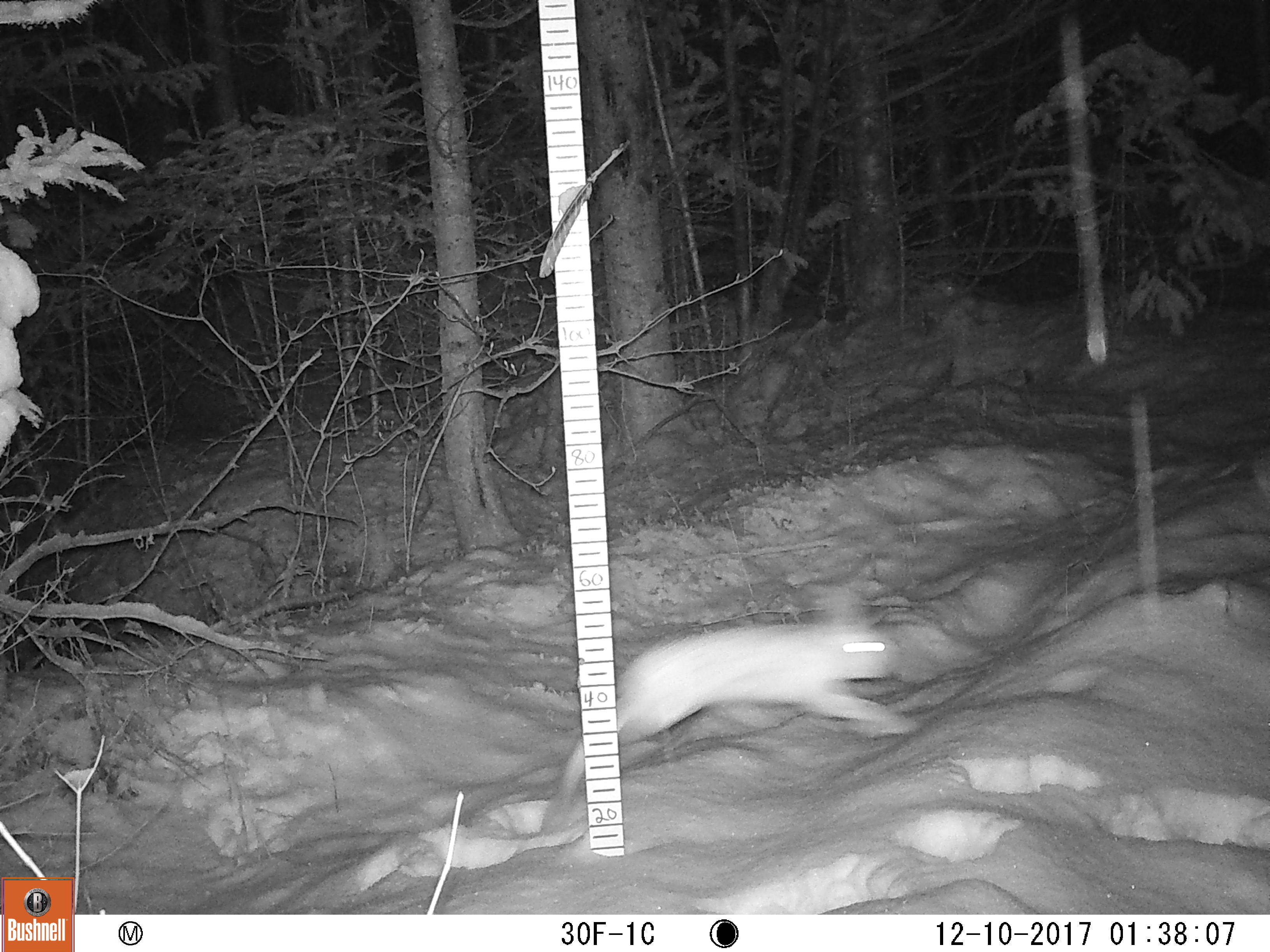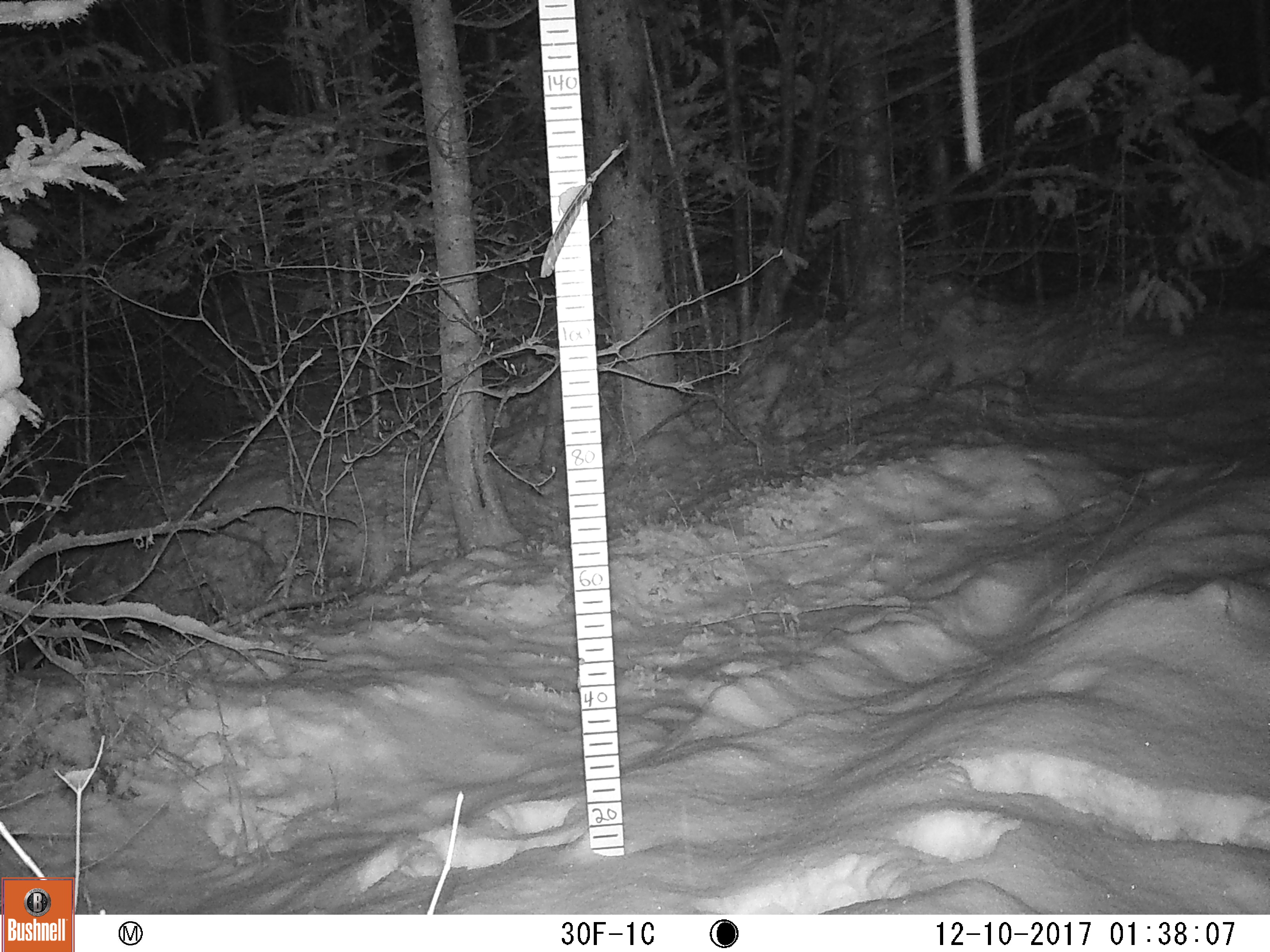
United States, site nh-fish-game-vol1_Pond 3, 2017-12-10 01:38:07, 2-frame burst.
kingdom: Animalia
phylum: Chordata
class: Mammalia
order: Lagomorpha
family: Leporidae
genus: Lepus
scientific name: Lepus americanus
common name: snowshoe hare